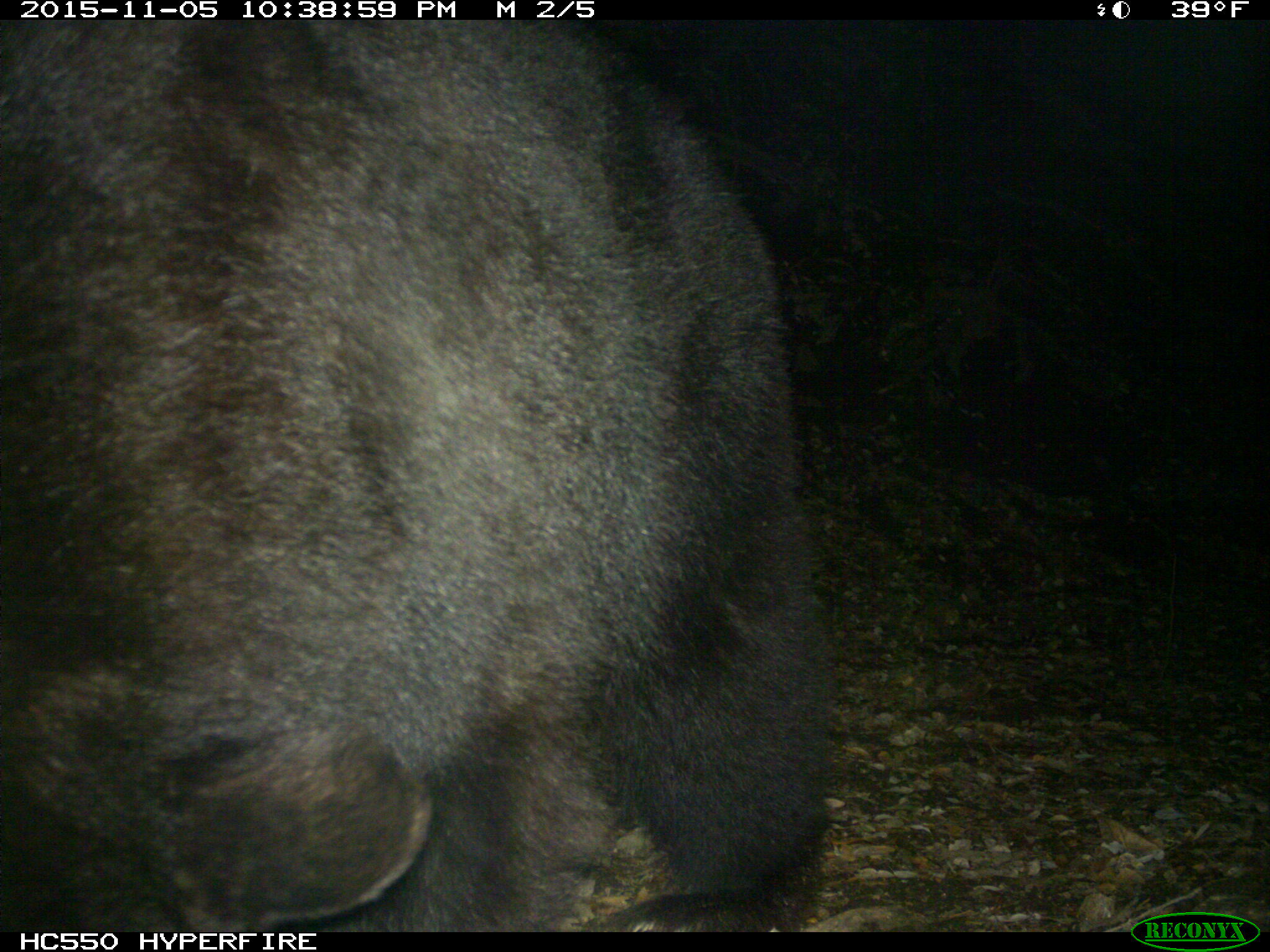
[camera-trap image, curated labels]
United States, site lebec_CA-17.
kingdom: Animalia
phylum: Chordata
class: Mammalia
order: Carnivora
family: Ursidae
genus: Ursus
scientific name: Ursus americanus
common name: american black bear